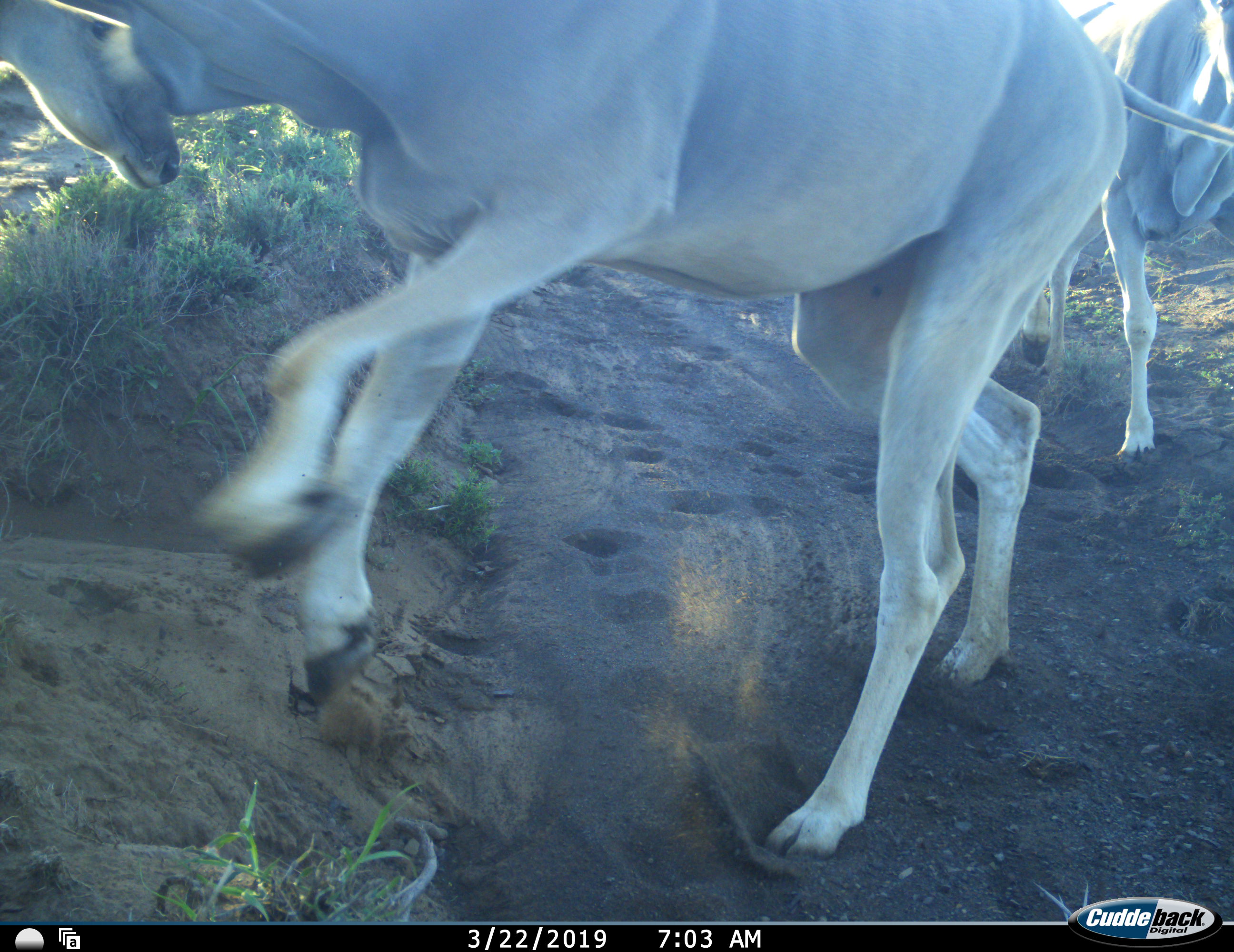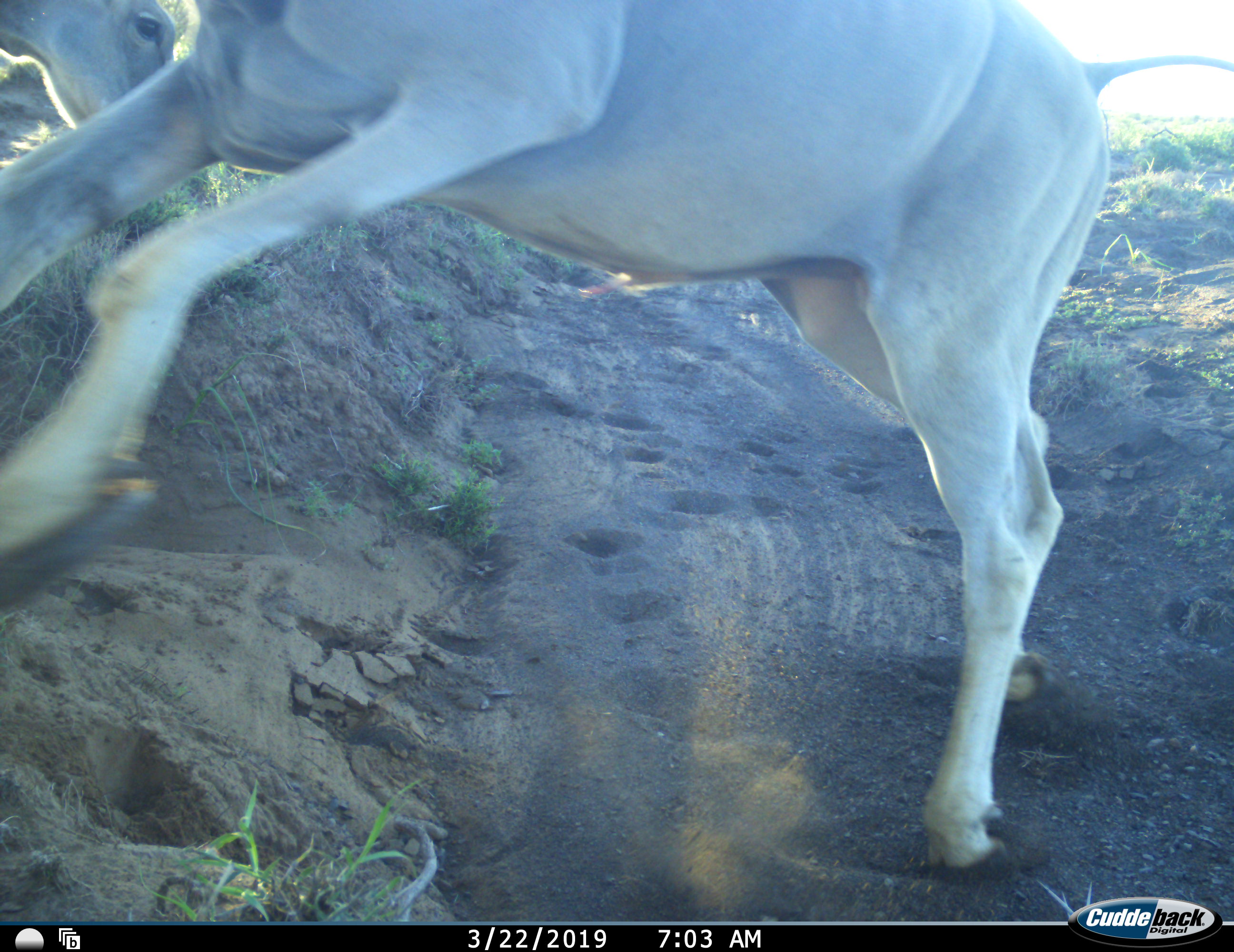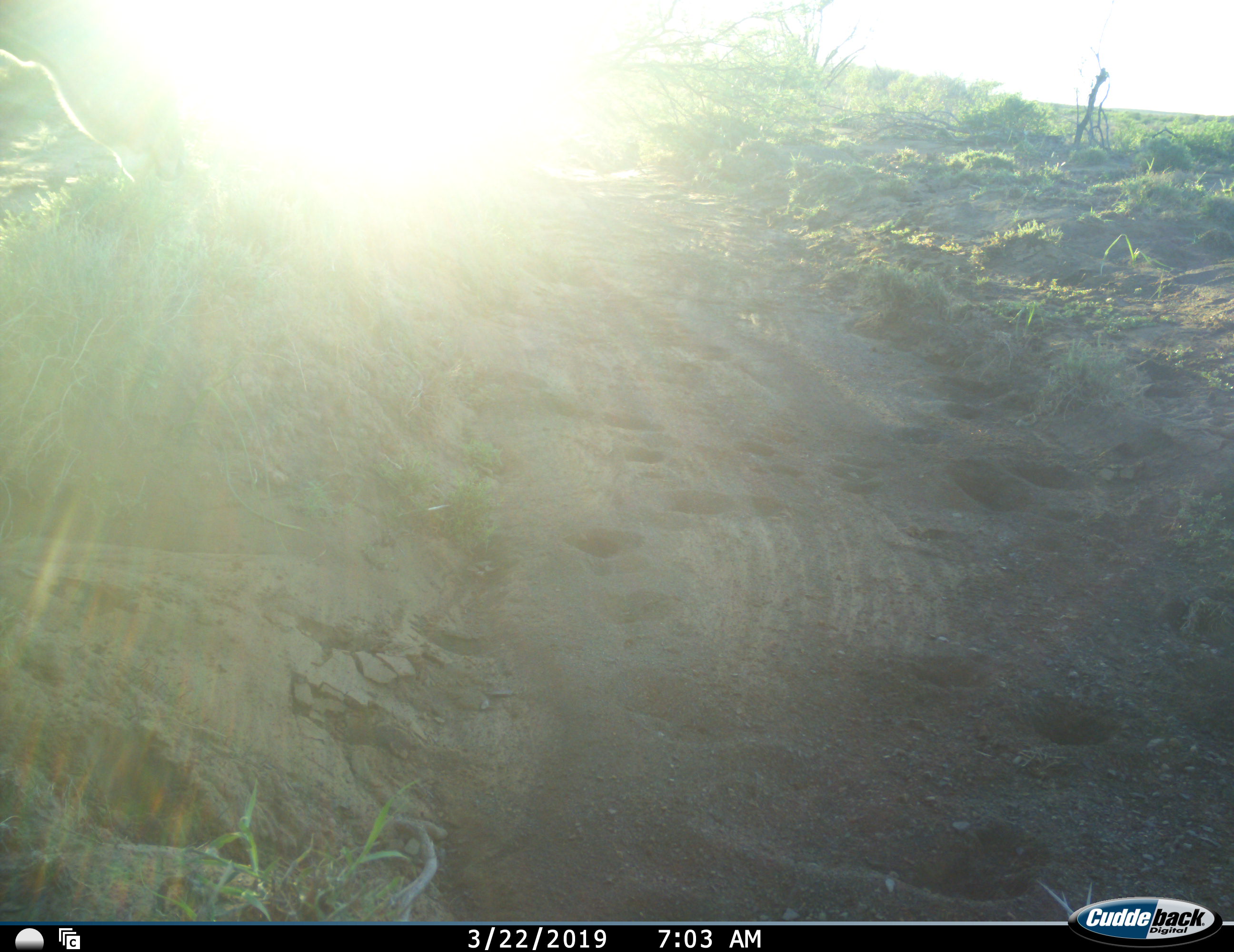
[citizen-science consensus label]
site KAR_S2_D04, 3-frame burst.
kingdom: Animalia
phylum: Chordata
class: Mammalia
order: Artiodactyla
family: Bovidae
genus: Tragelaphus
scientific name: Tragelaphus oryx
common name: eland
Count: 3.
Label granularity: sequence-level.